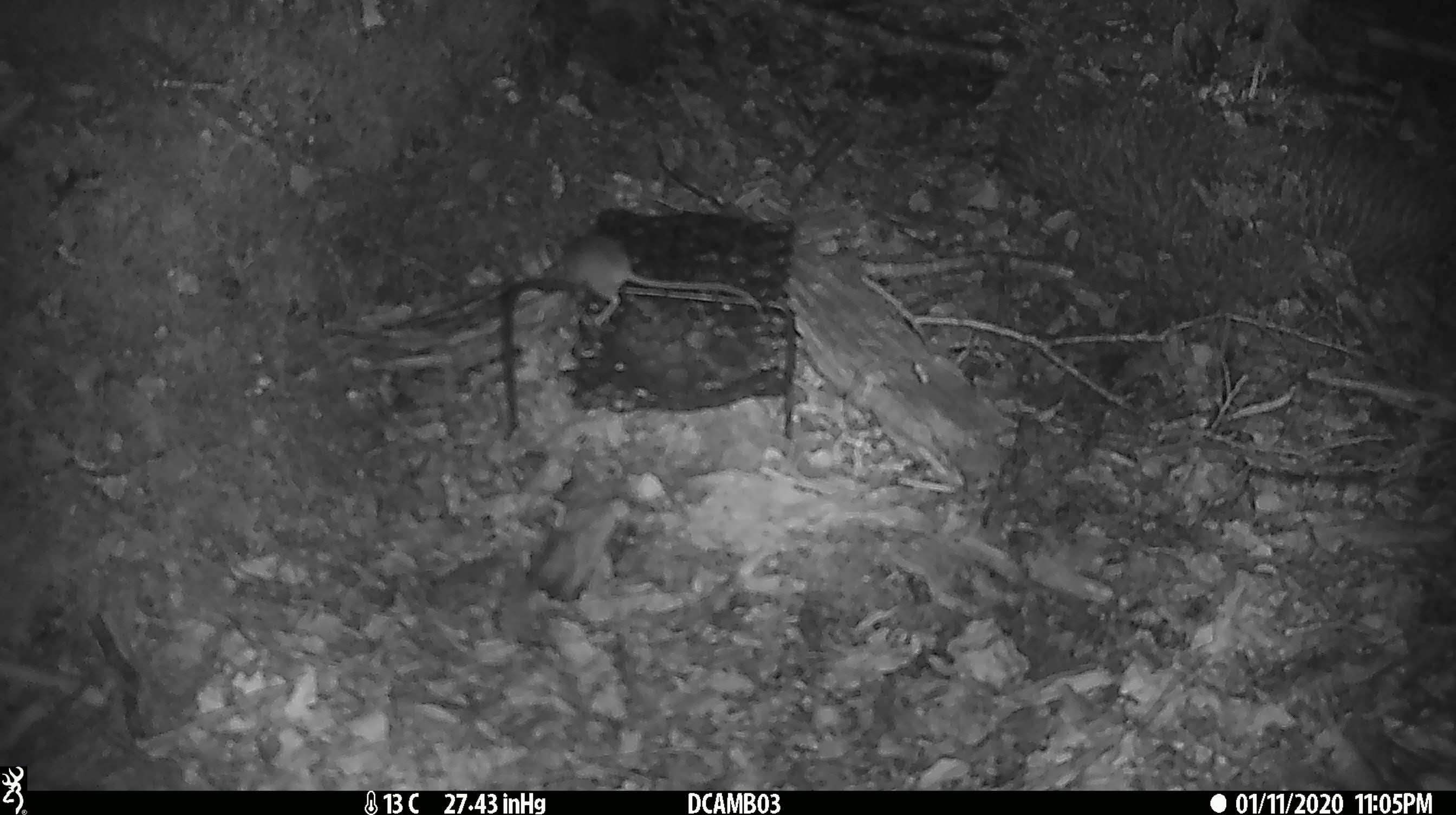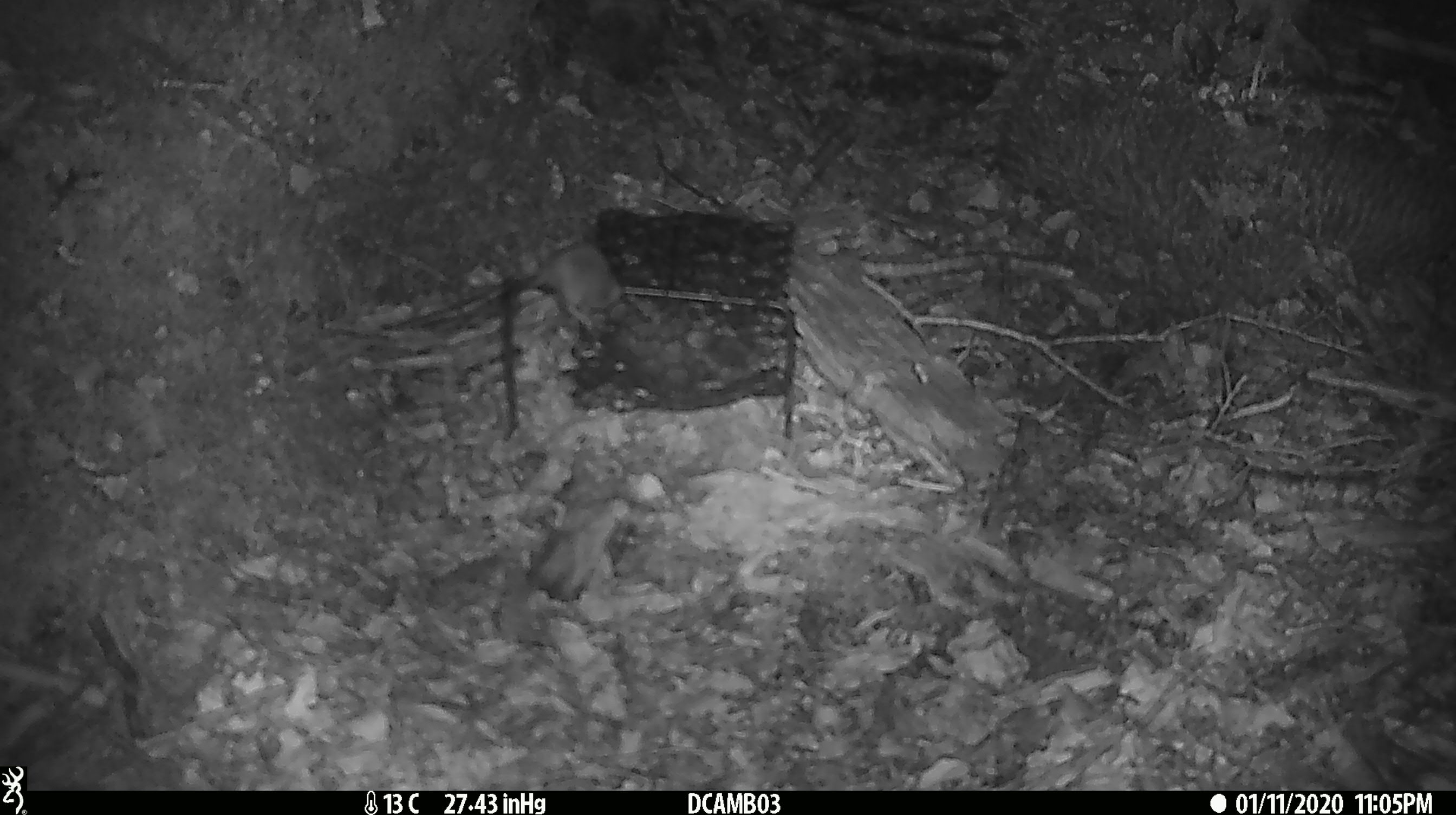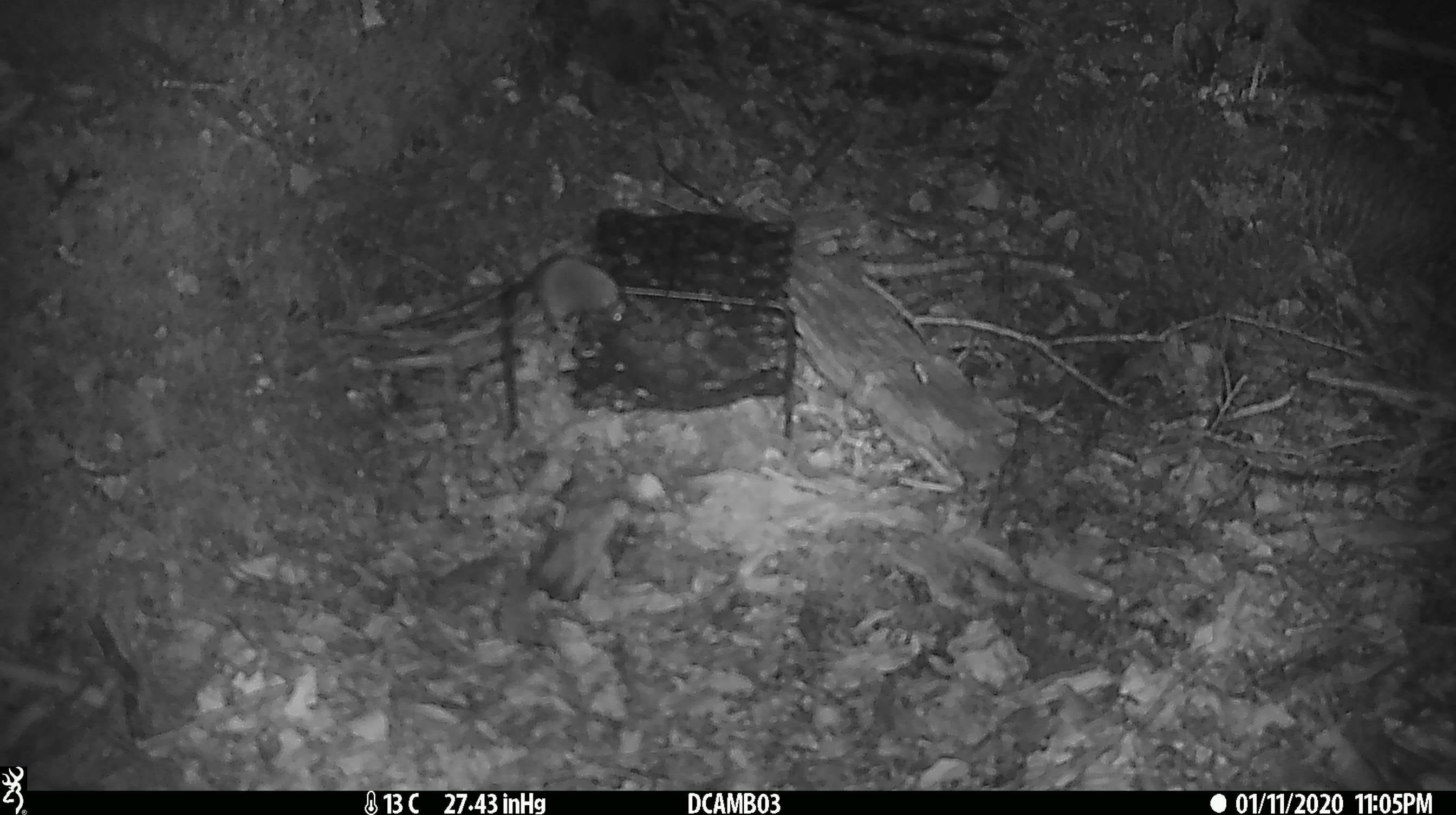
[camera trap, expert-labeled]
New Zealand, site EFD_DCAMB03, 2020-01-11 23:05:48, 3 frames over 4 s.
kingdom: Animalia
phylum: Chordata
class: Mammalia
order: Rodentia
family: Muridae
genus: Mus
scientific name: Mus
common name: mouse